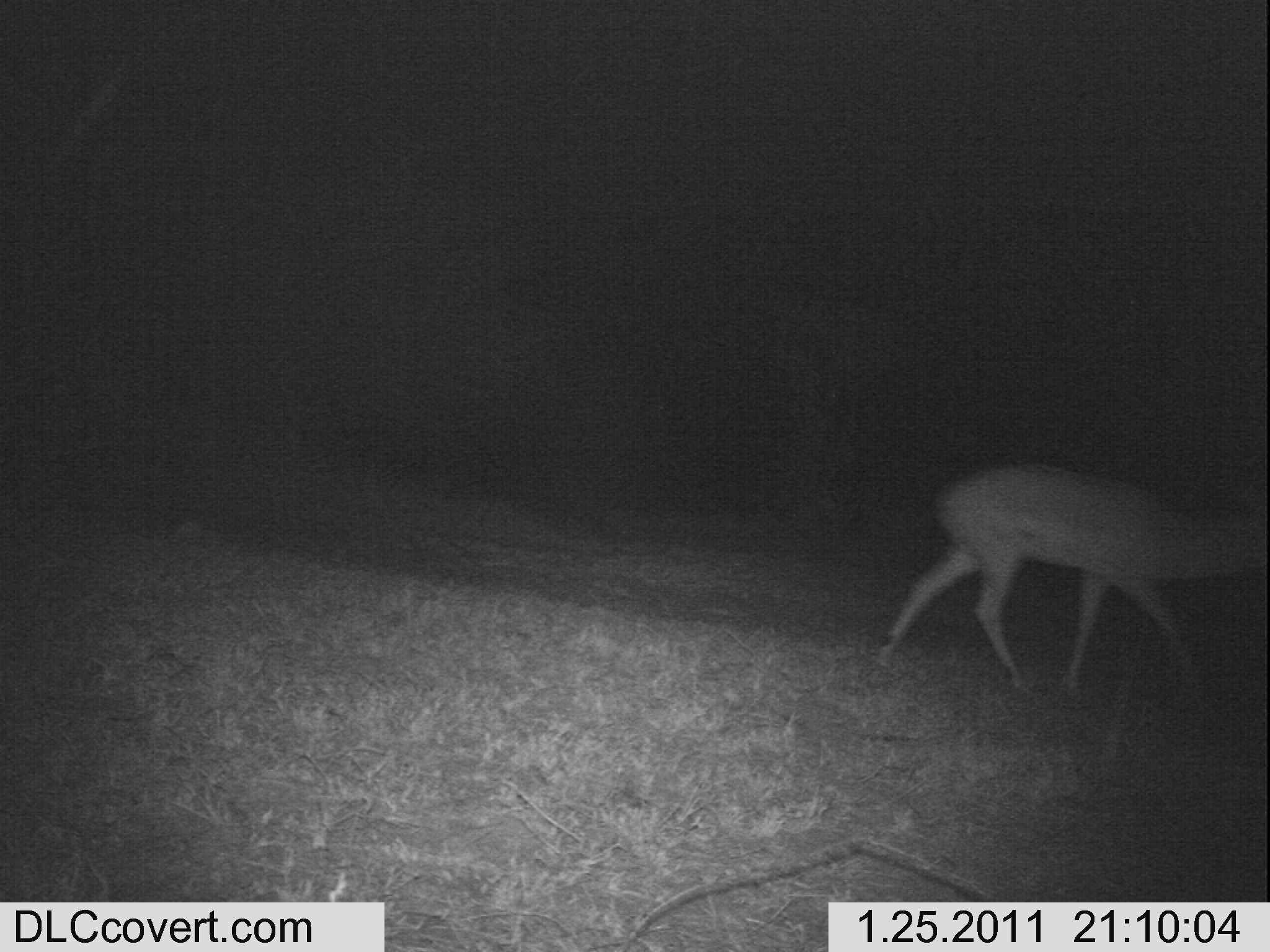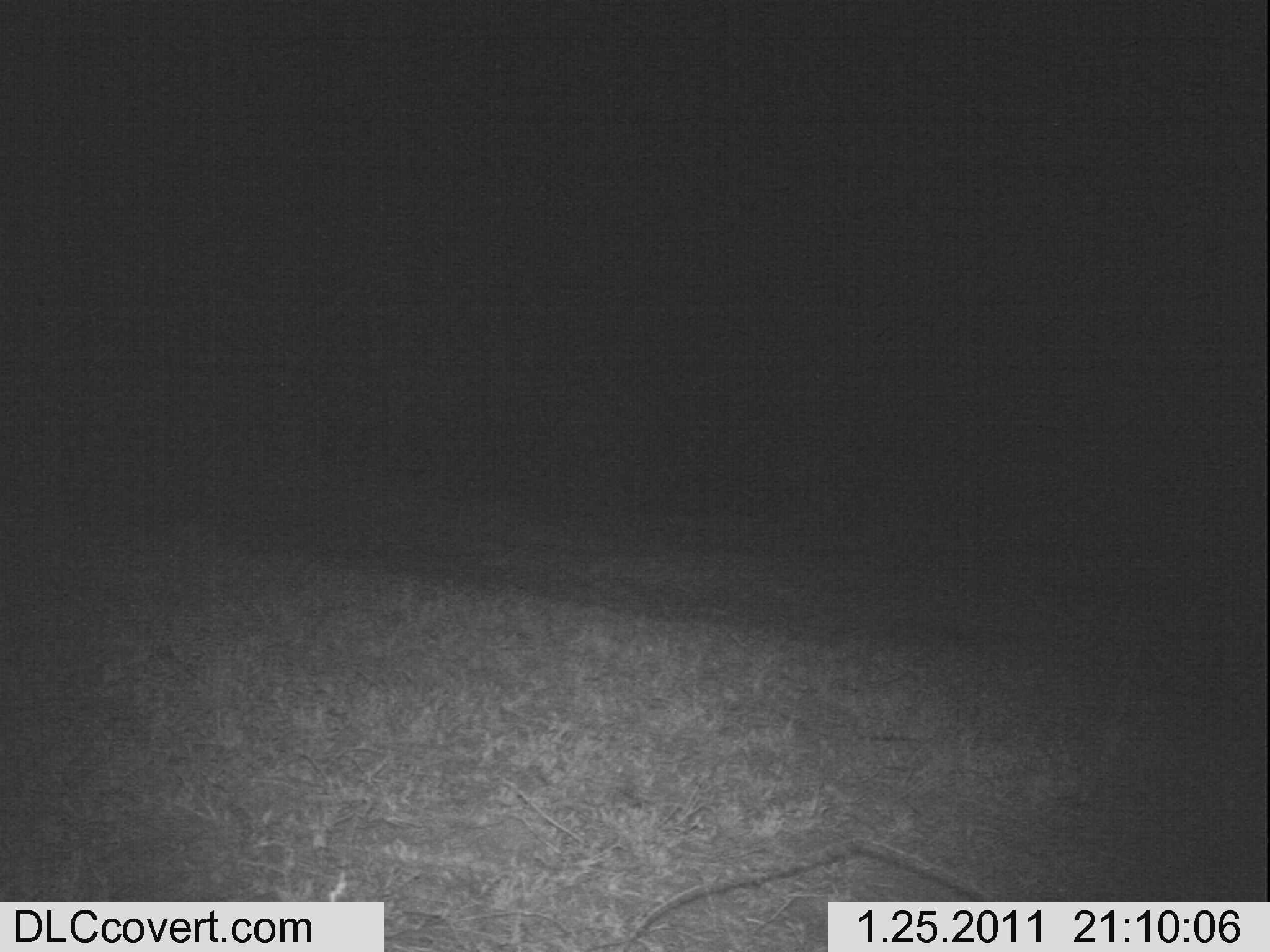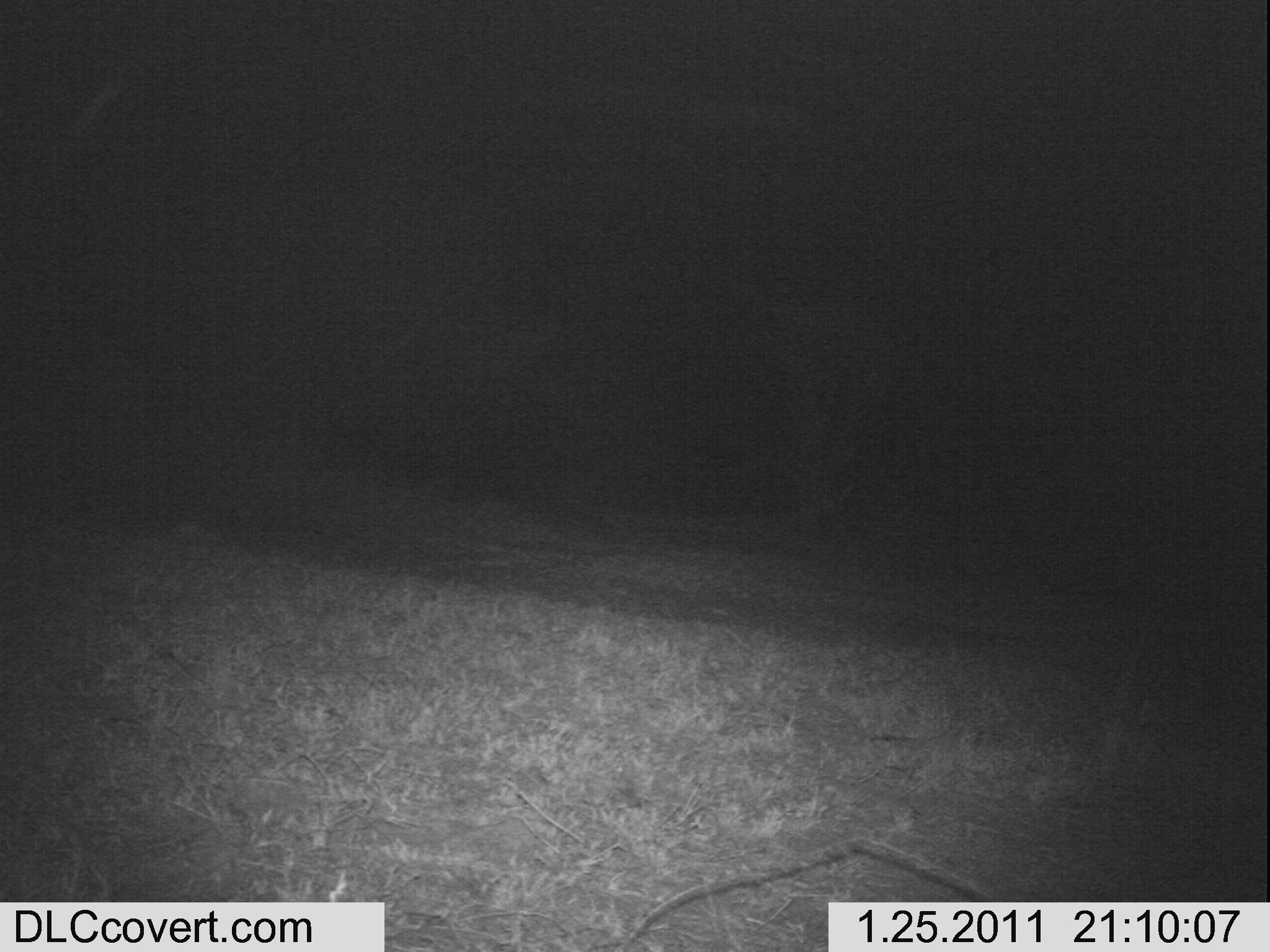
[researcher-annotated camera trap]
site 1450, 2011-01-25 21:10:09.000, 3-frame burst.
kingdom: Animalia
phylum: Chordata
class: Mammalia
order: Artiodactyla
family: Bovidae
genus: Aepyceros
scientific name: Aepyceros melampus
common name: impala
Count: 1.